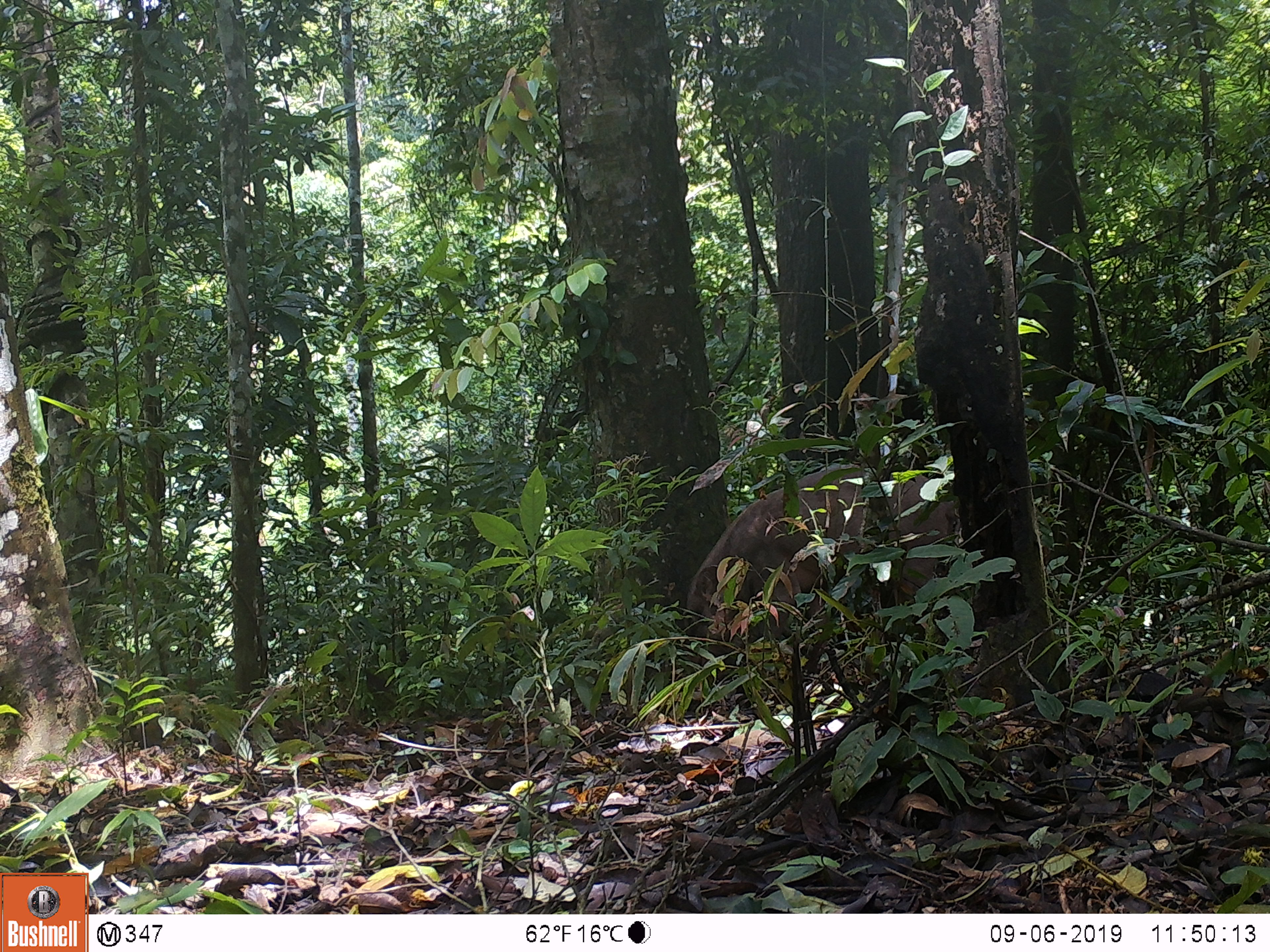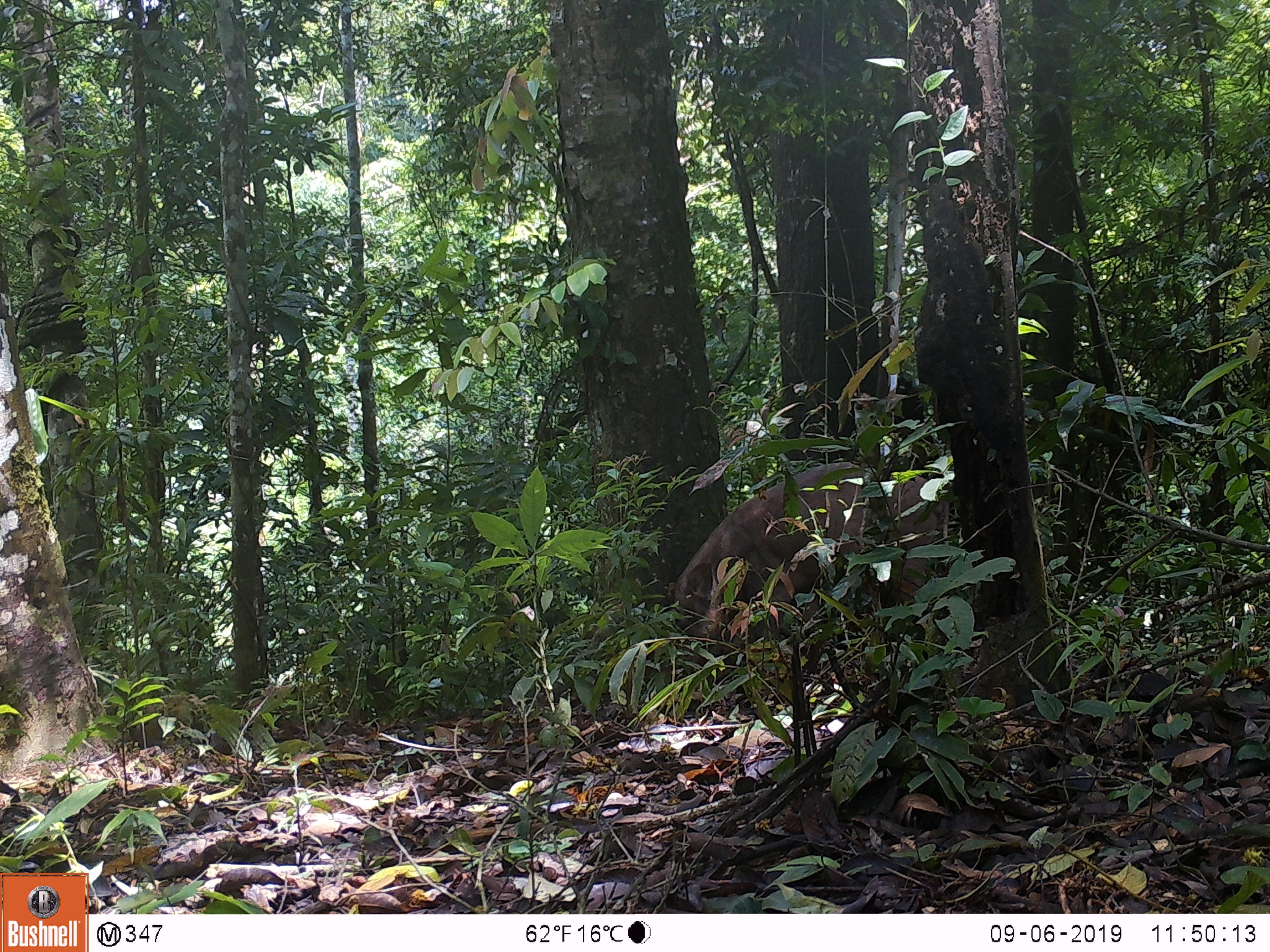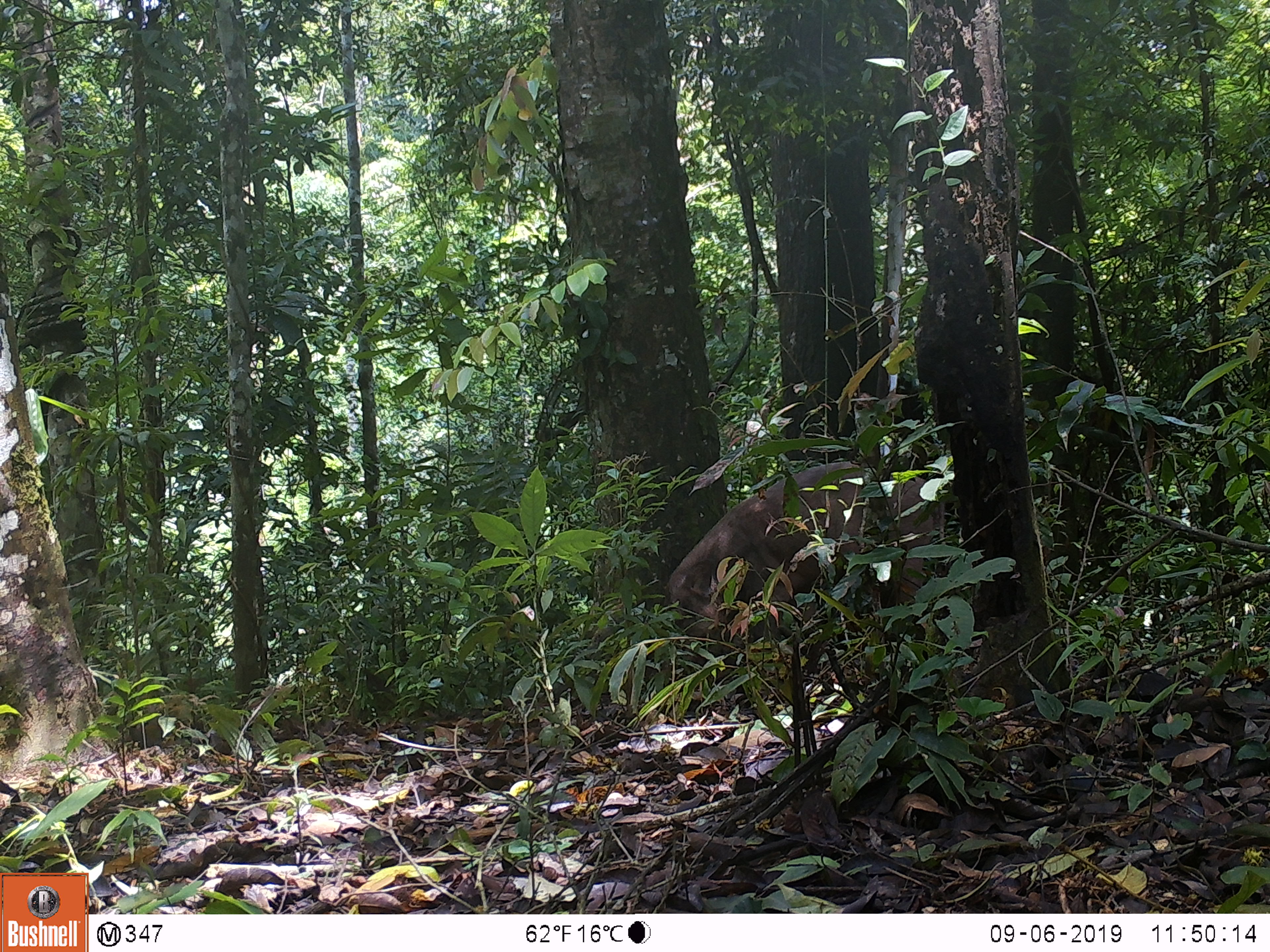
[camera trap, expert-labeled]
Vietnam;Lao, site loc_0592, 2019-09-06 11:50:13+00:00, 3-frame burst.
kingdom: Animalia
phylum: Chordata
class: Mammalia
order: Artiodactyla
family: Suidae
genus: Sus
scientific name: Sus scrofa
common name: eurasian wild pig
Eurasian wild pig (Sus scrofa). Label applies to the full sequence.